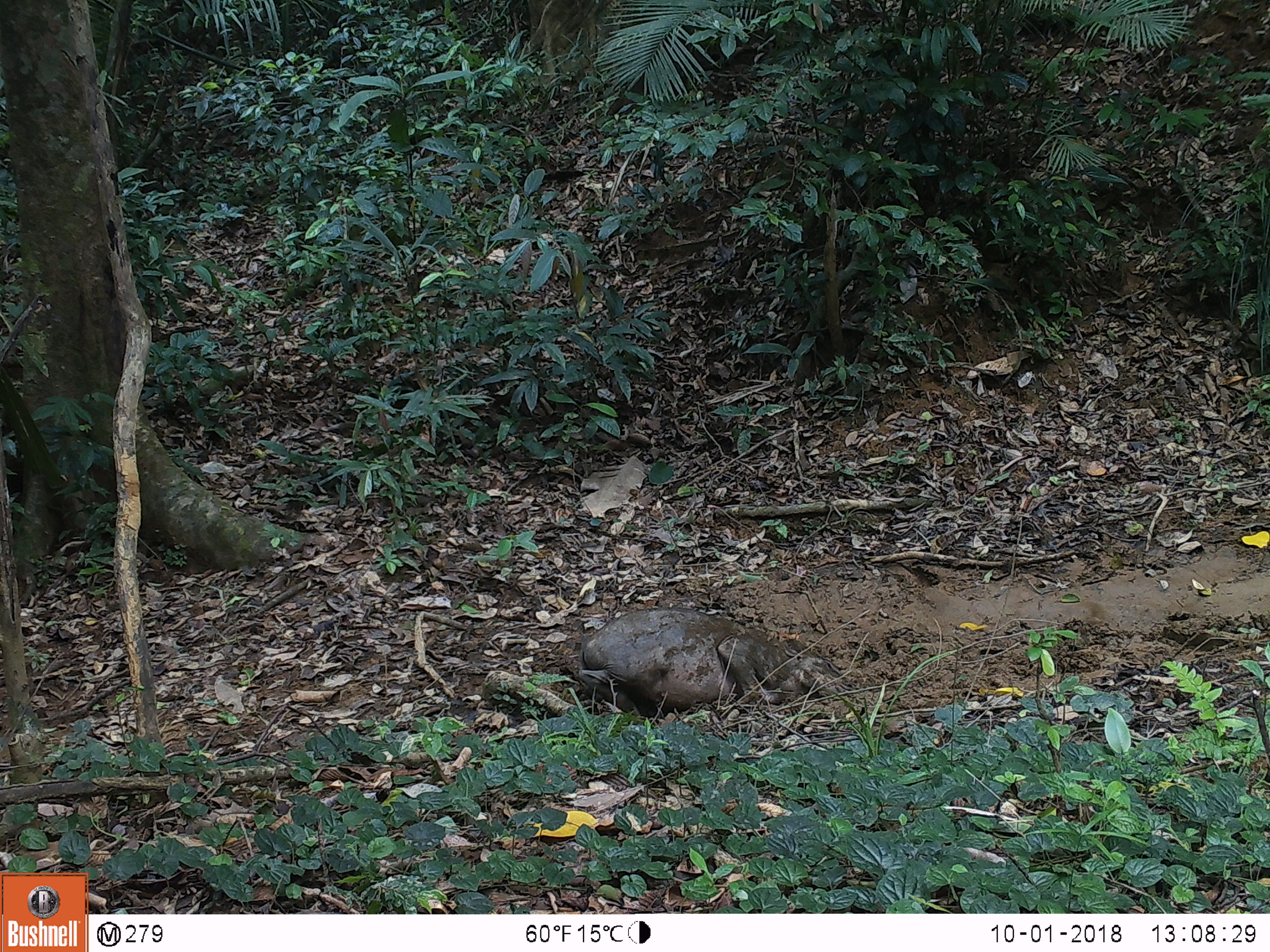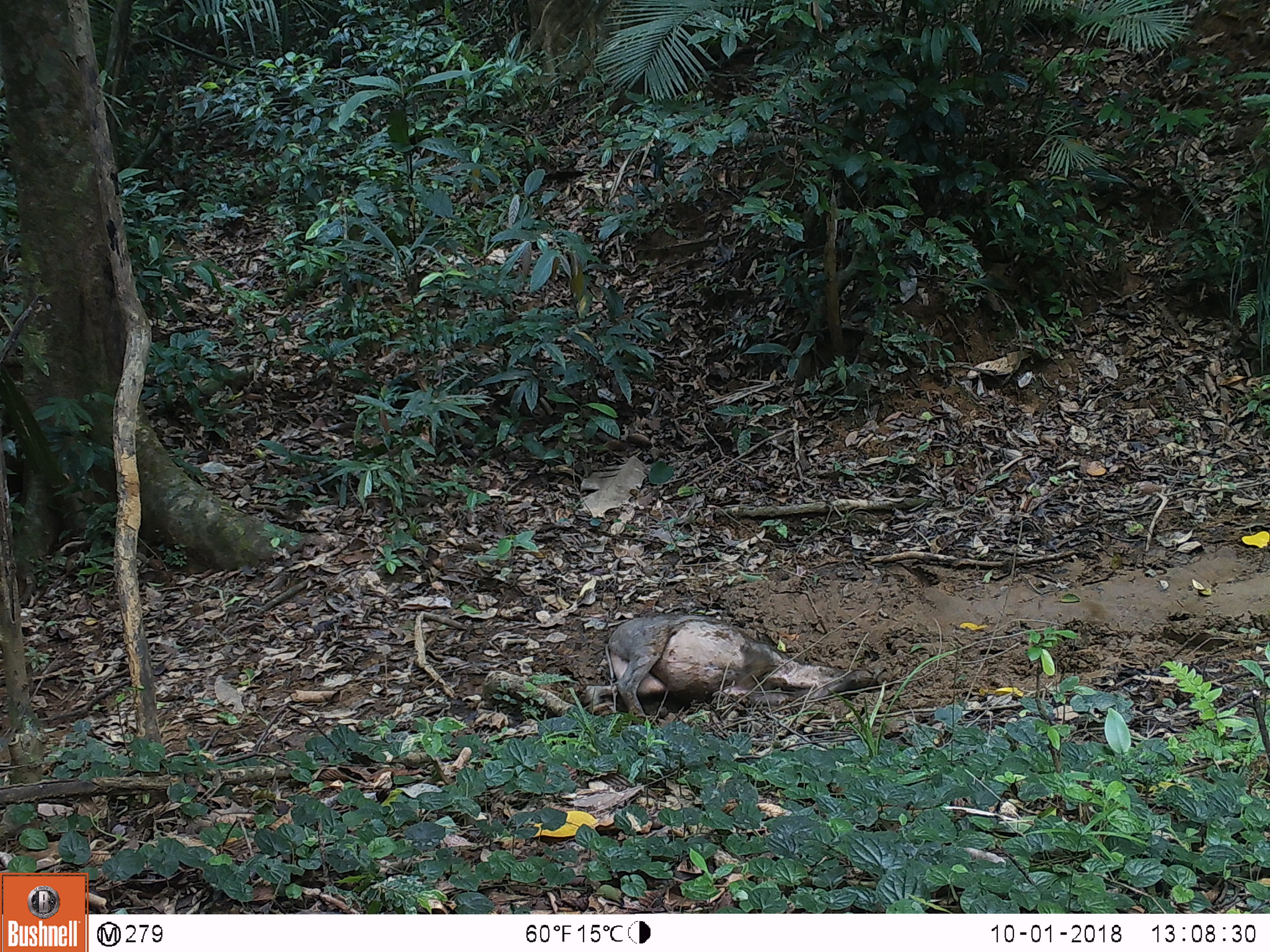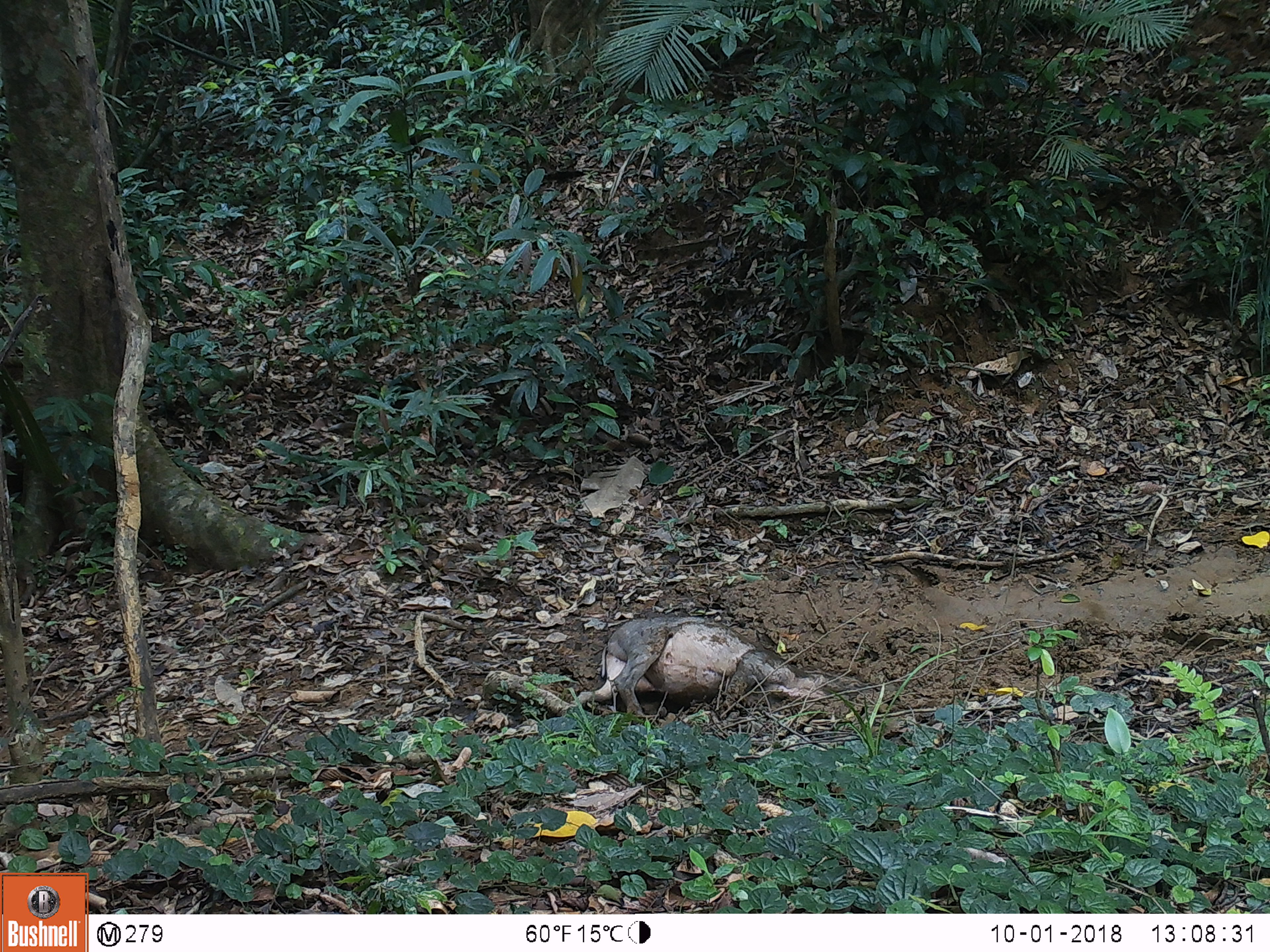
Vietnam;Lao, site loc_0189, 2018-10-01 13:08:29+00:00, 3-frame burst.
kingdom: Animalia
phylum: Chordata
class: Mammalia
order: Artiodactyla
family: Suidae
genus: Sus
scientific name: Sus scrofa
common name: eurasian wild pig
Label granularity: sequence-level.